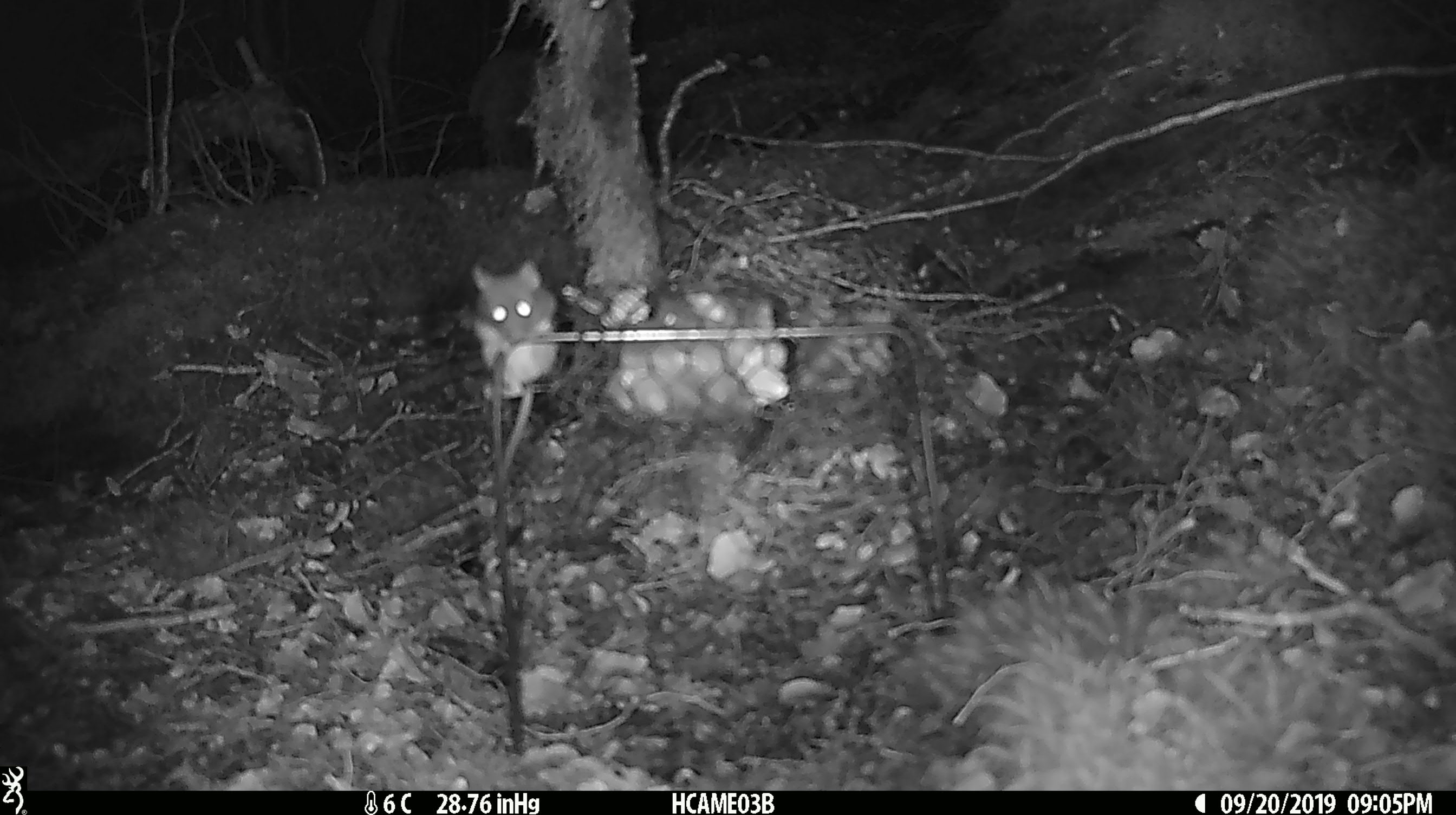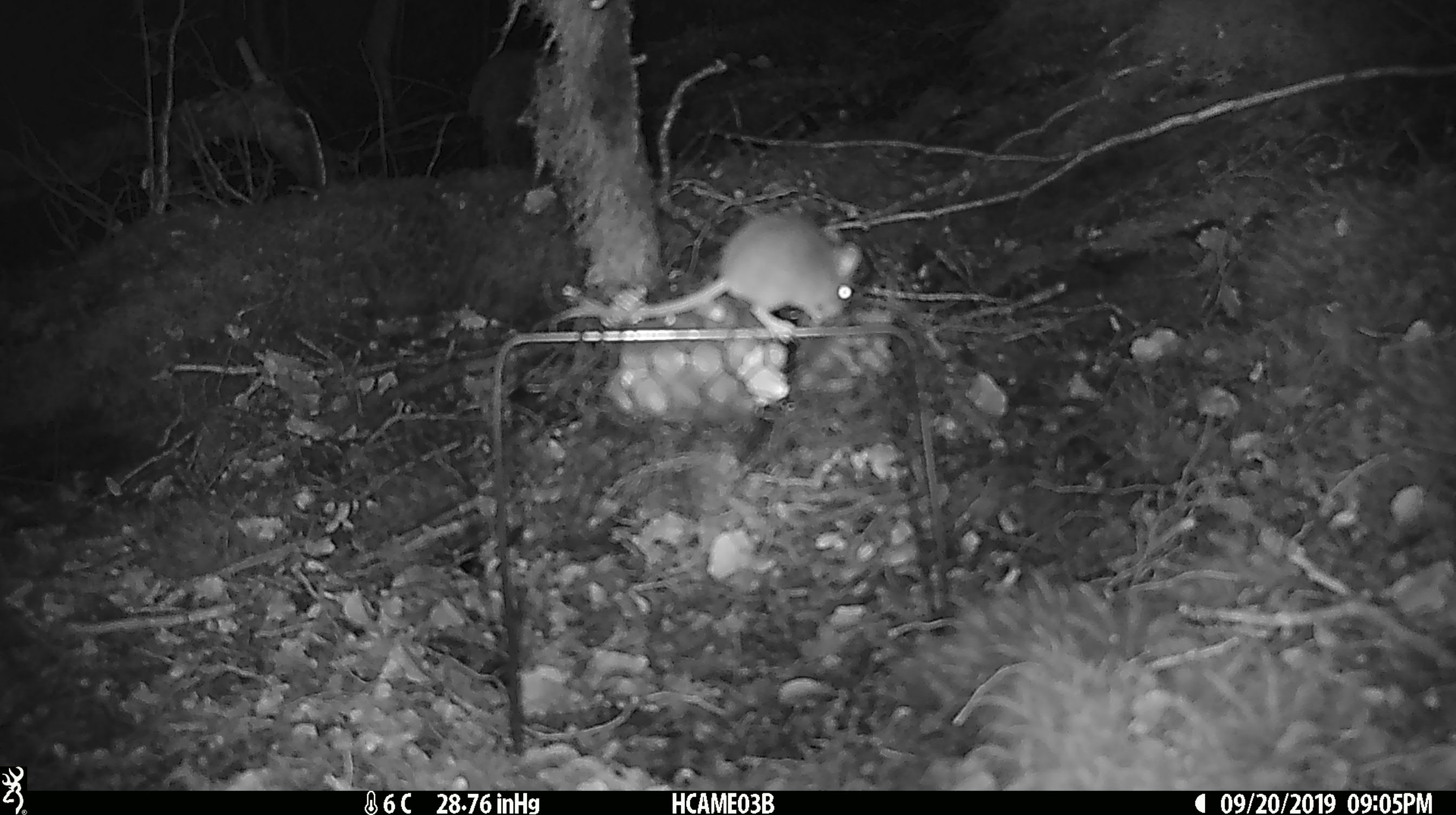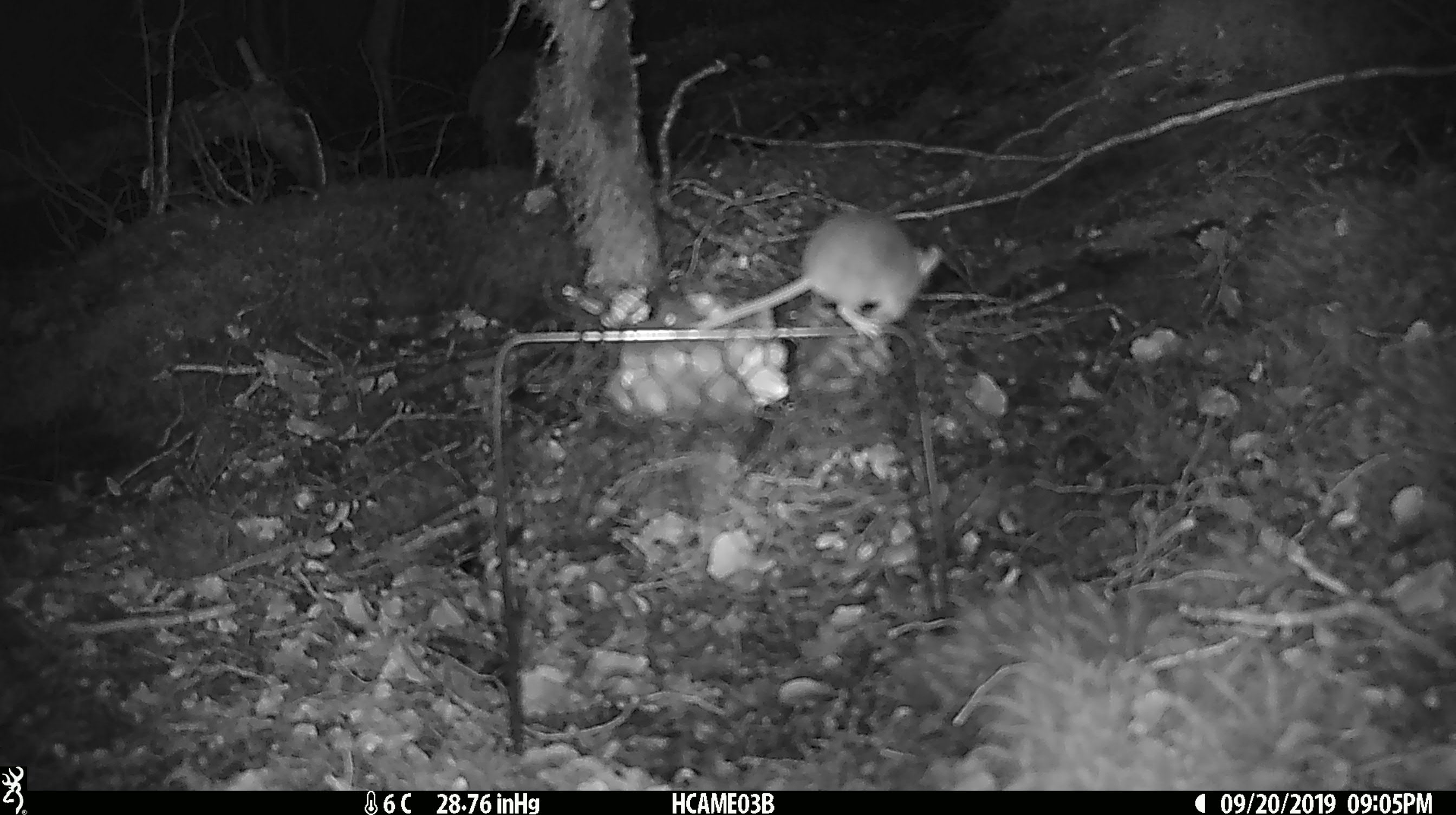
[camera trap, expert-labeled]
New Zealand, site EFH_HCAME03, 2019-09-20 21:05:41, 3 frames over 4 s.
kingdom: Animalia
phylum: Chordata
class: Mammalia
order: Rodentia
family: Muridae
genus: Mus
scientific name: Mus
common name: mouse